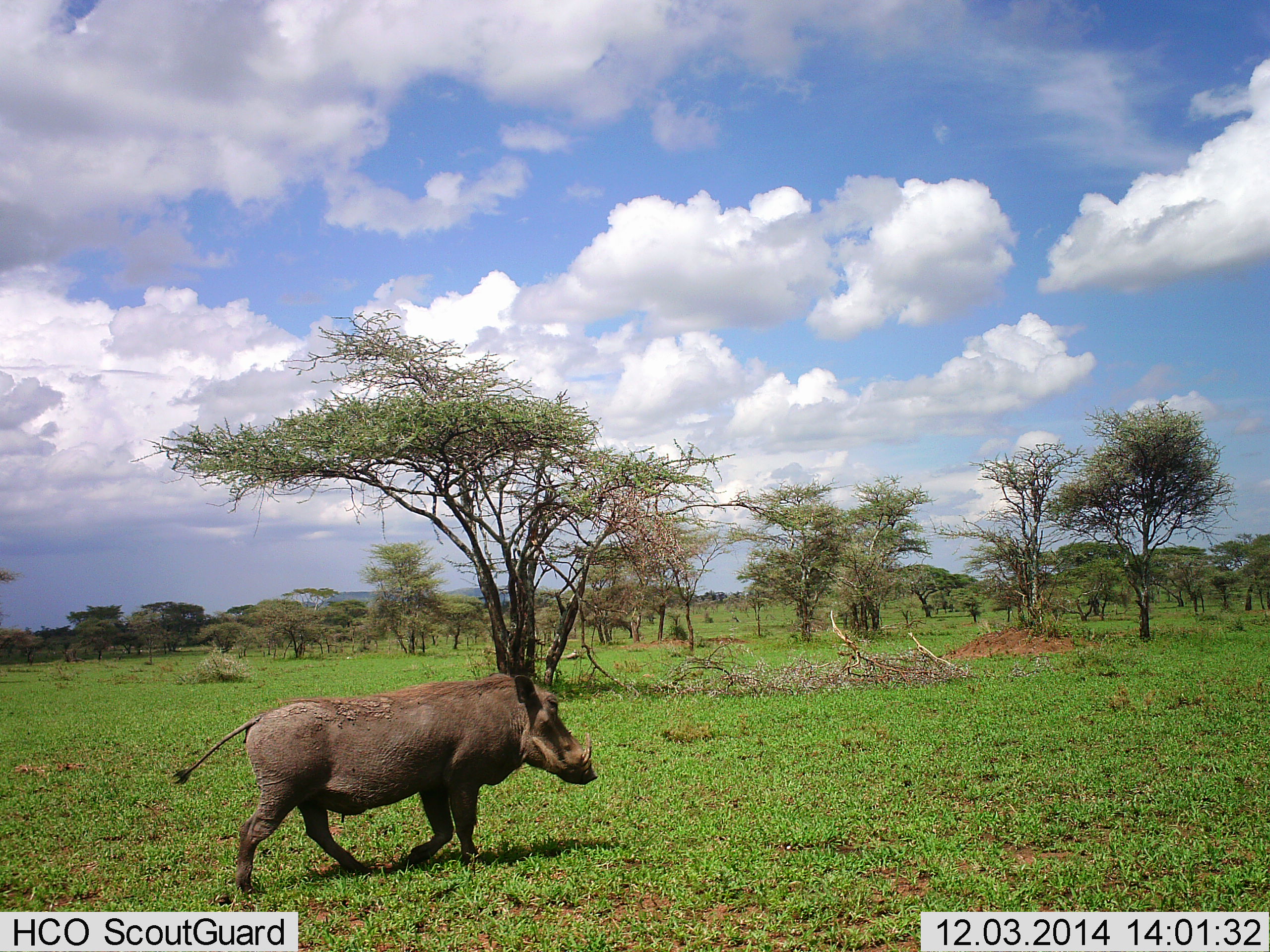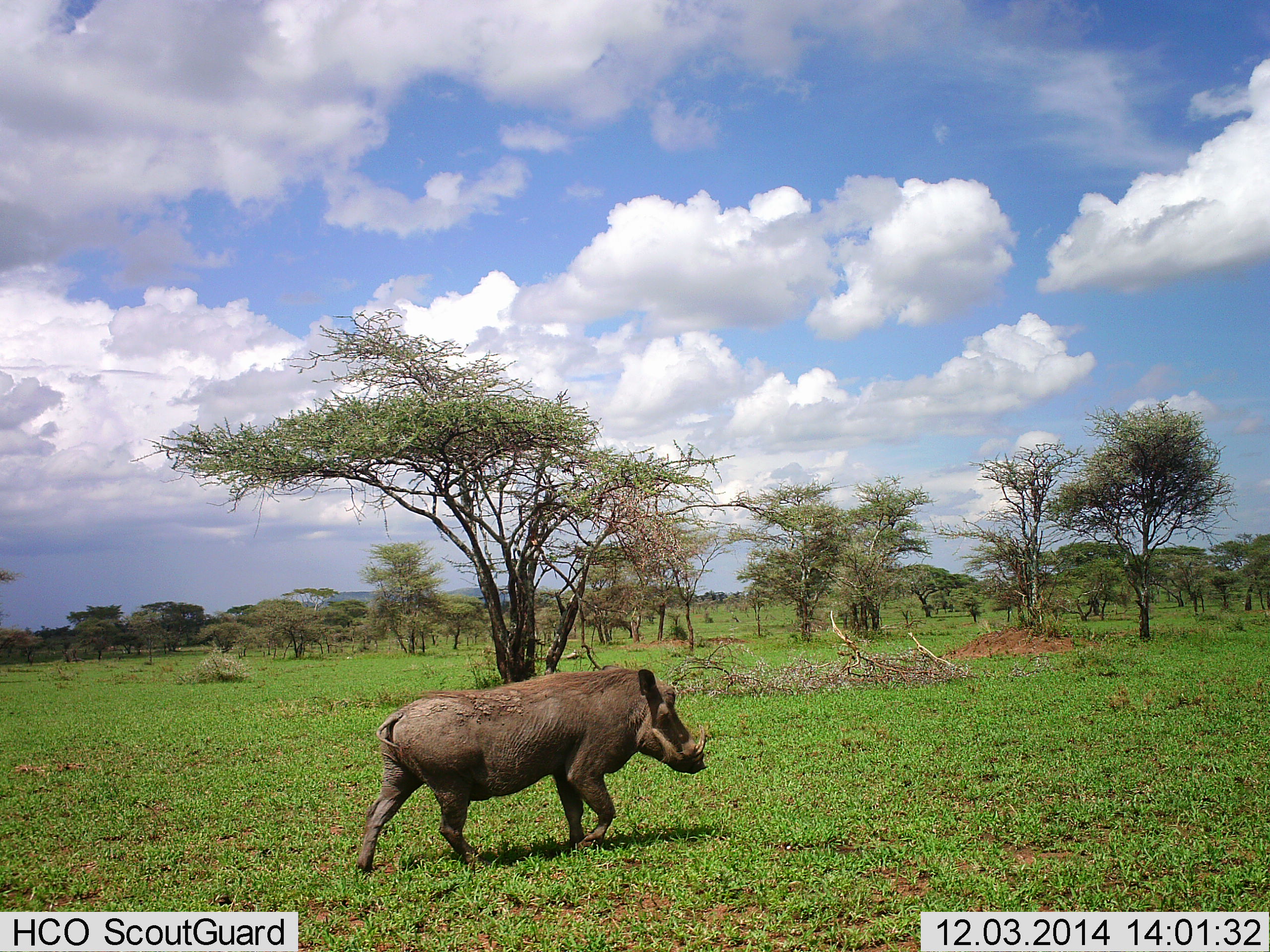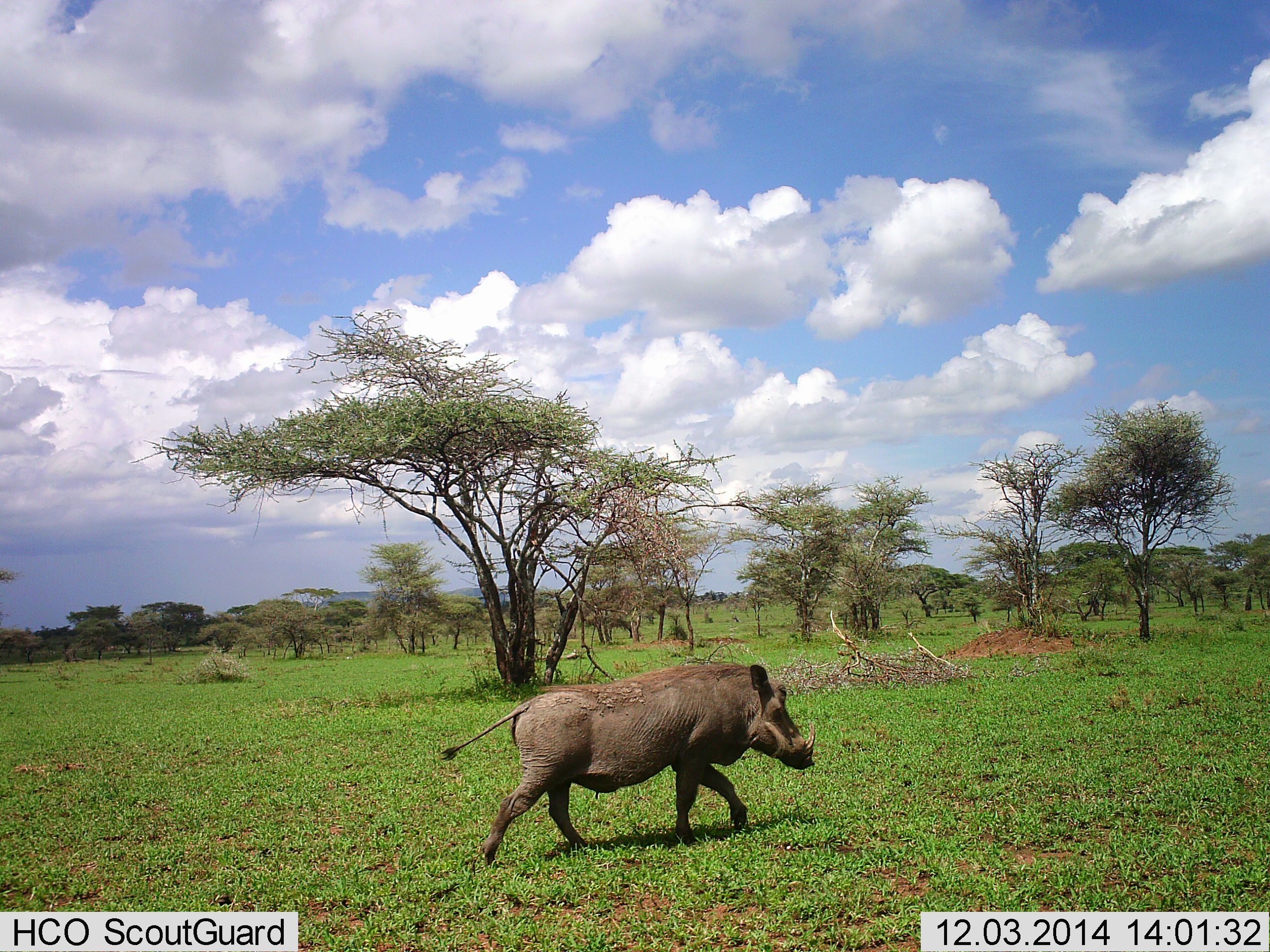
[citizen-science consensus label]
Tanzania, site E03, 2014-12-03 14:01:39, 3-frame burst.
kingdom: Animalia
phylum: Chordata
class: Mammalia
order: Artiodactyla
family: Suidae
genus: Phacochoerus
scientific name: Phacochoerus africanus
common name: warthog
Warthog (Phacochoerus africanus), count 1. Behavior (volunteer vote fractions): standing 0%, resting 0%, moving 90%, interacting 0%. Young present (vote fraction): 0%. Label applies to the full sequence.